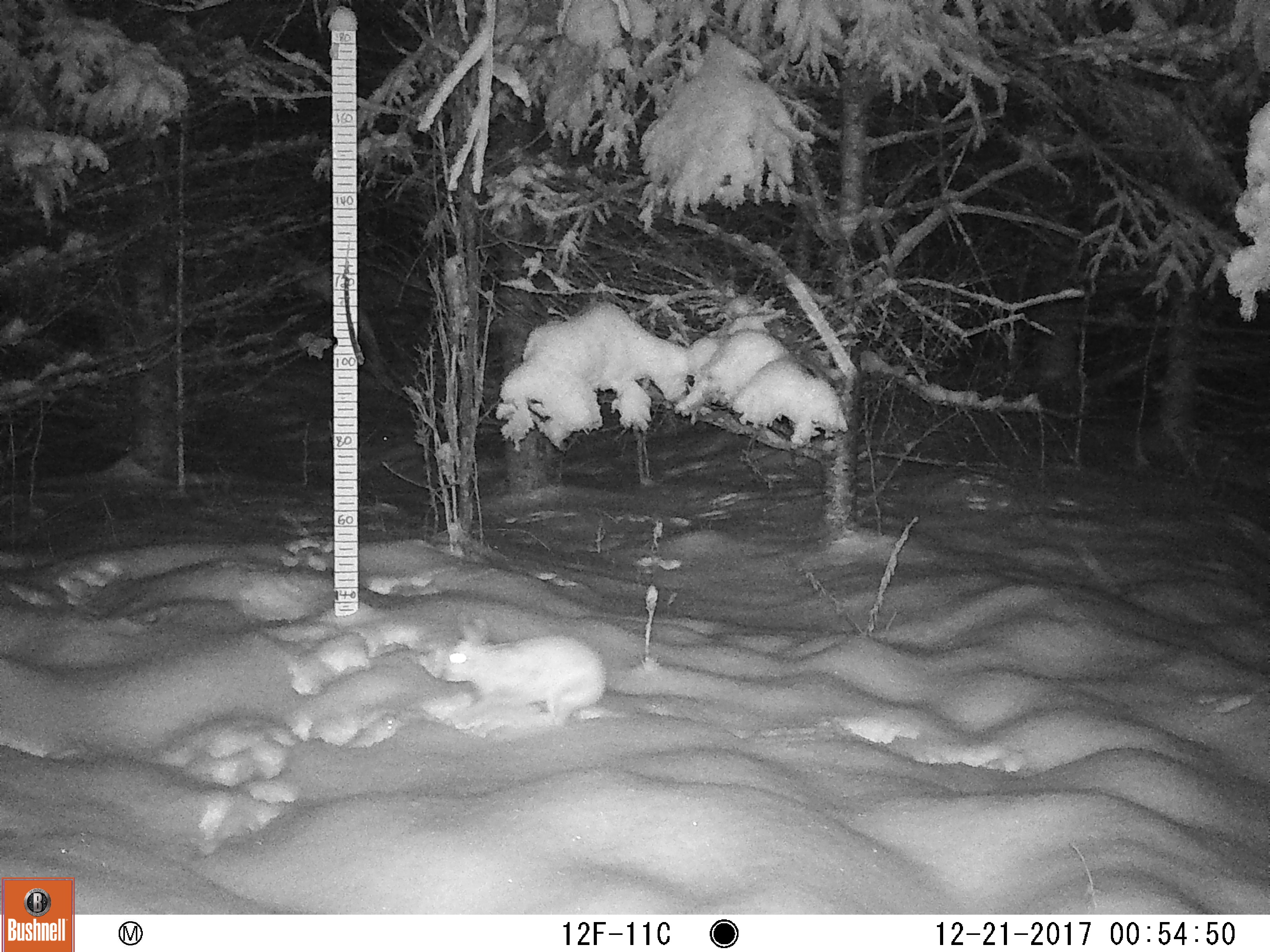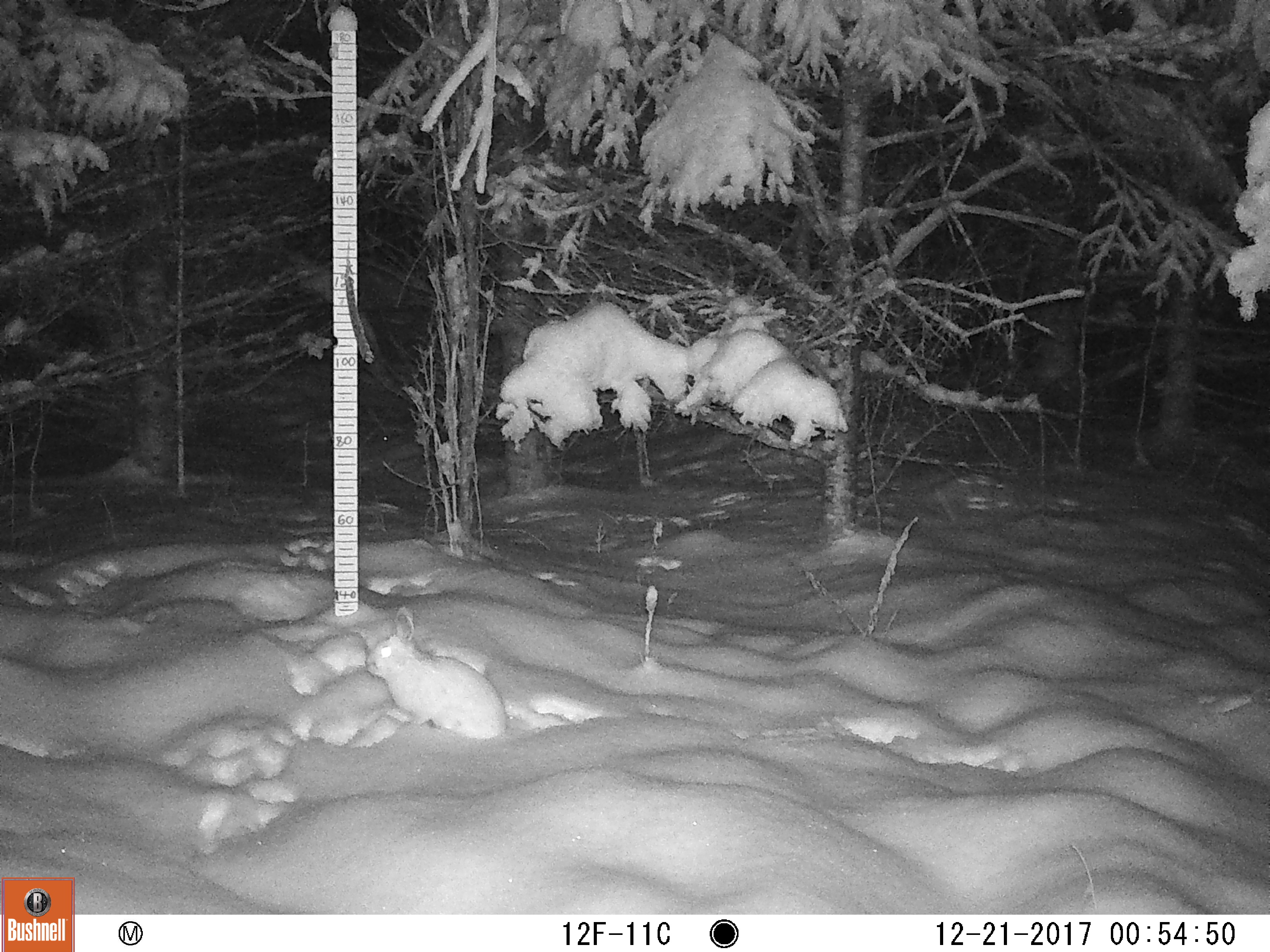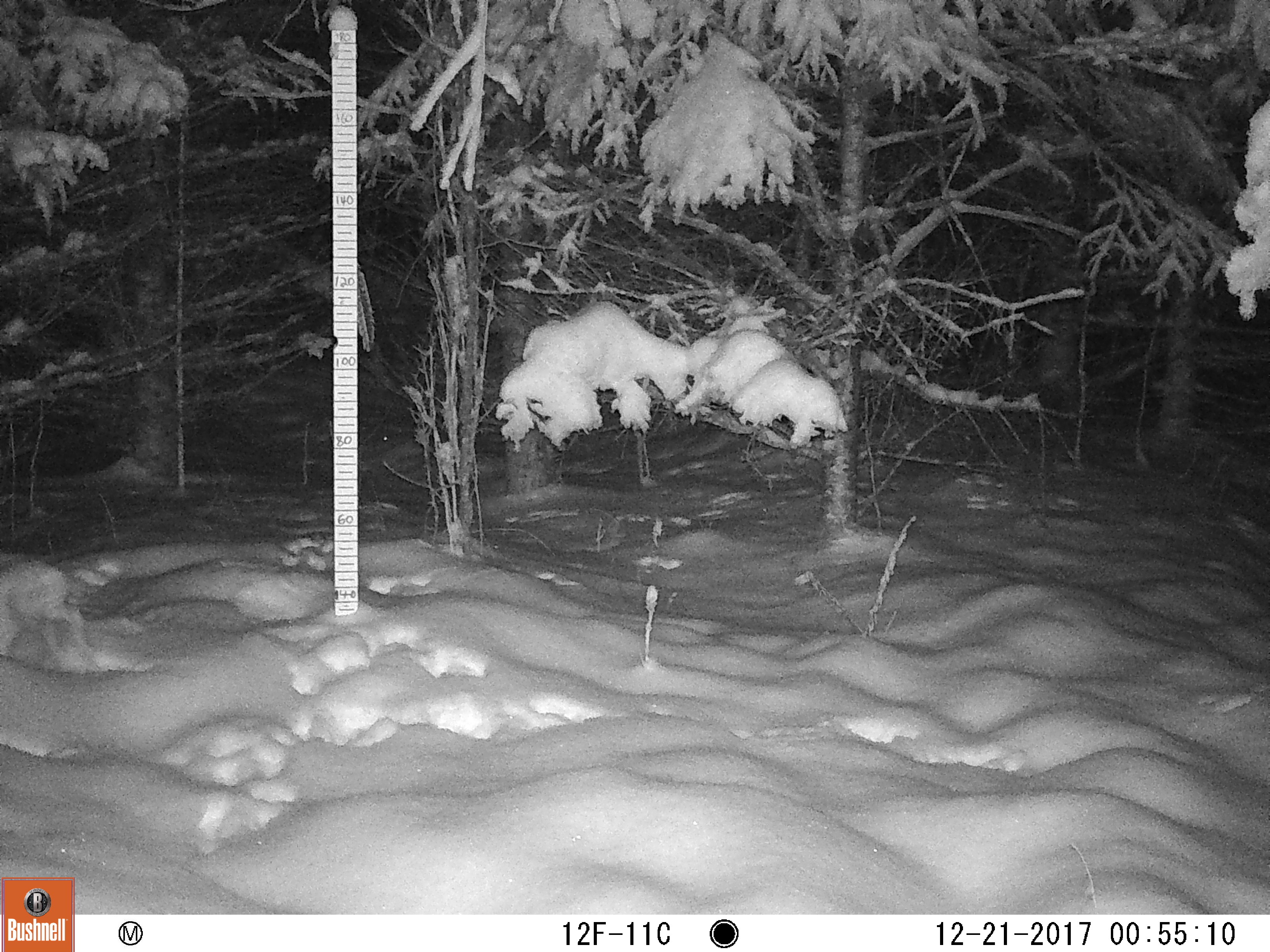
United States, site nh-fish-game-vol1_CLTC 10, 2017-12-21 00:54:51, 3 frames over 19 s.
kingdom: Animalia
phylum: Chordata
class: Mammalia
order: Lagomorpha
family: Leporidae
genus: Lepus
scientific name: Lepus americanus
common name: snowshoe hare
Snowshoe hare (Lepus americanus).